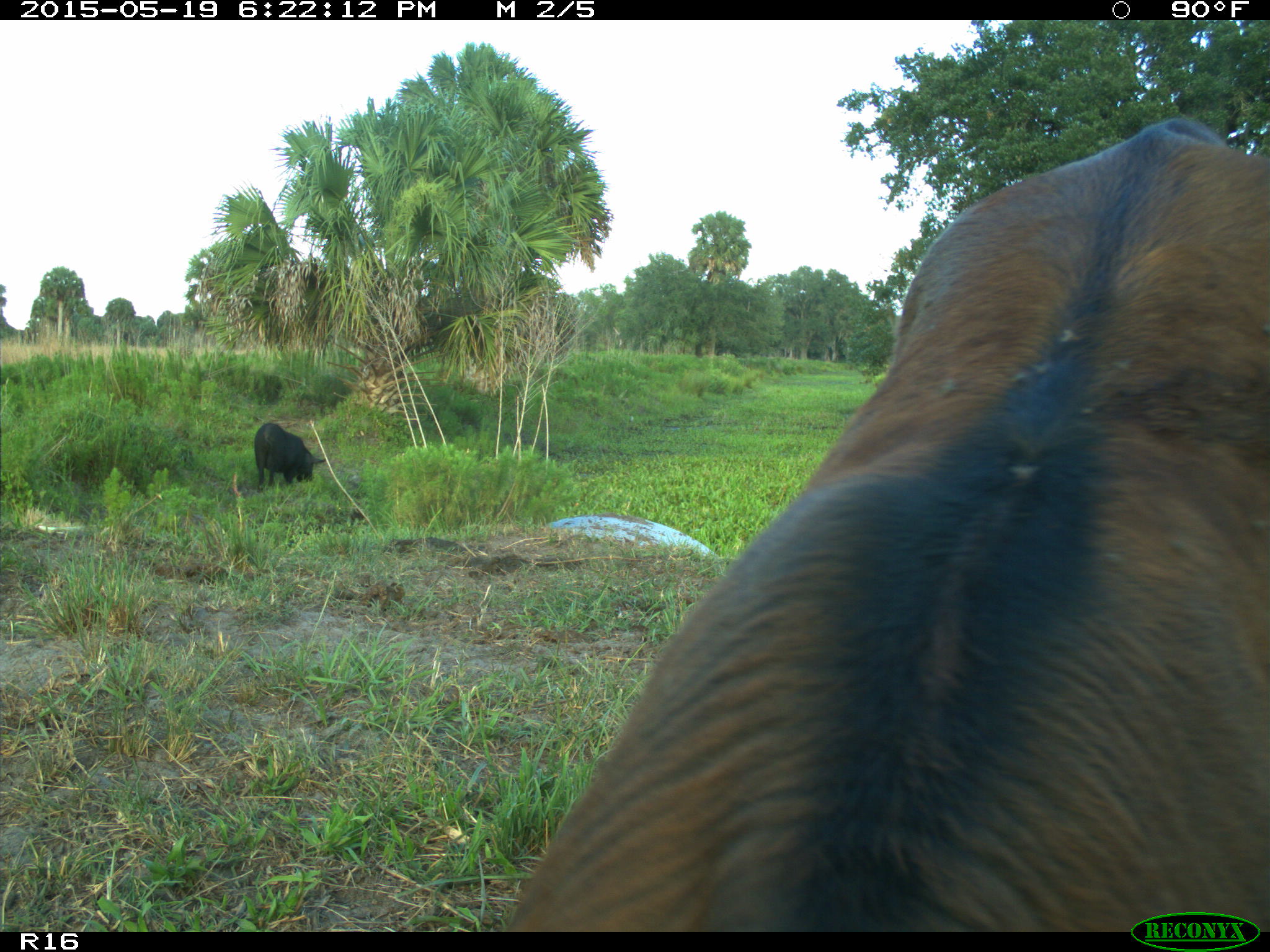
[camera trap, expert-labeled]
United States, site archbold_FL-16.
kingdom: Animalia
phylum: Chordata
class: Mammalia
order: Artiodactyla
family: Suidae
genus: Sus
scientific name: Sus scrofa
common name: wild boar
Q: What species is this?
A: Sus scrofa (wild boar).